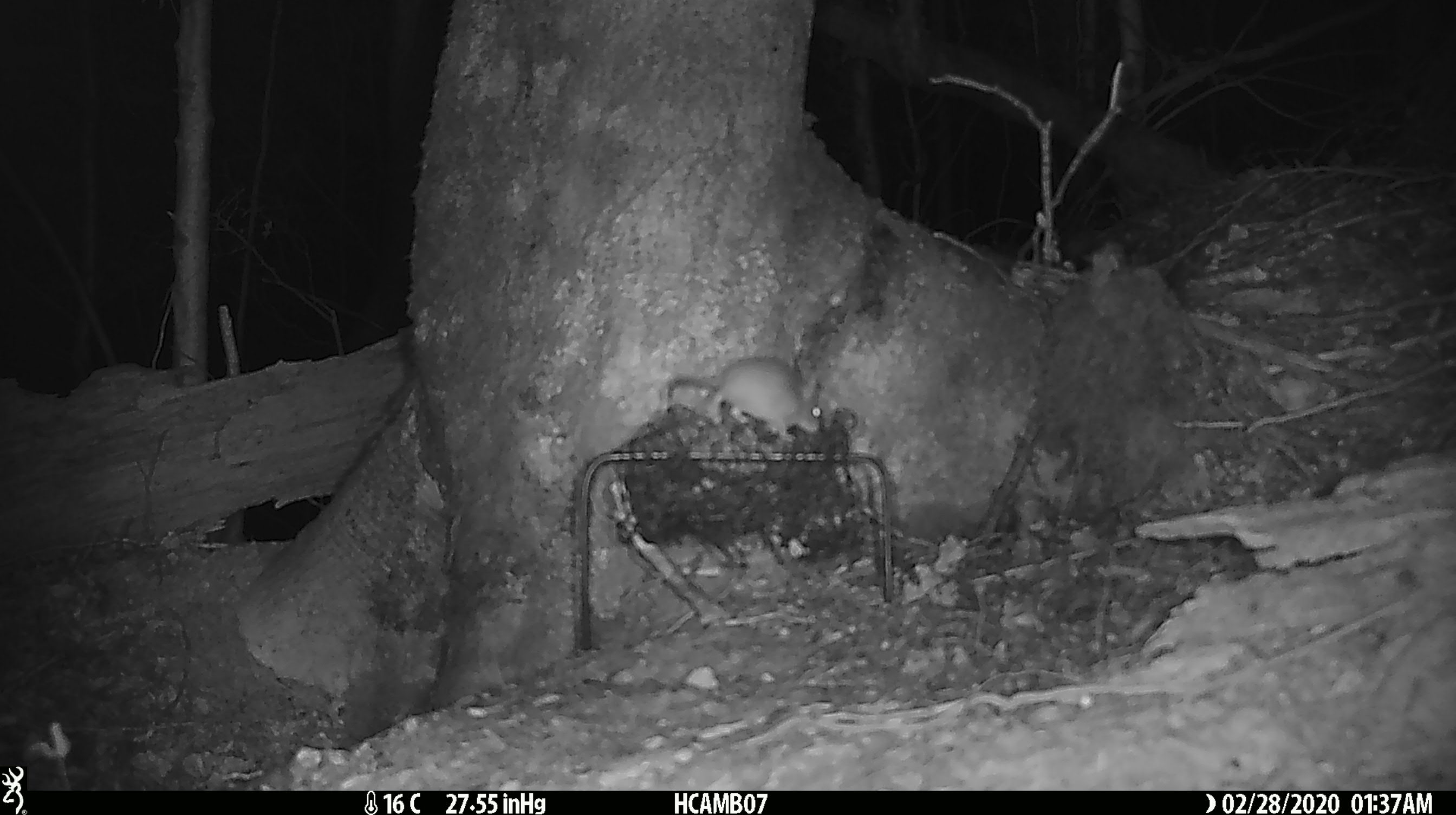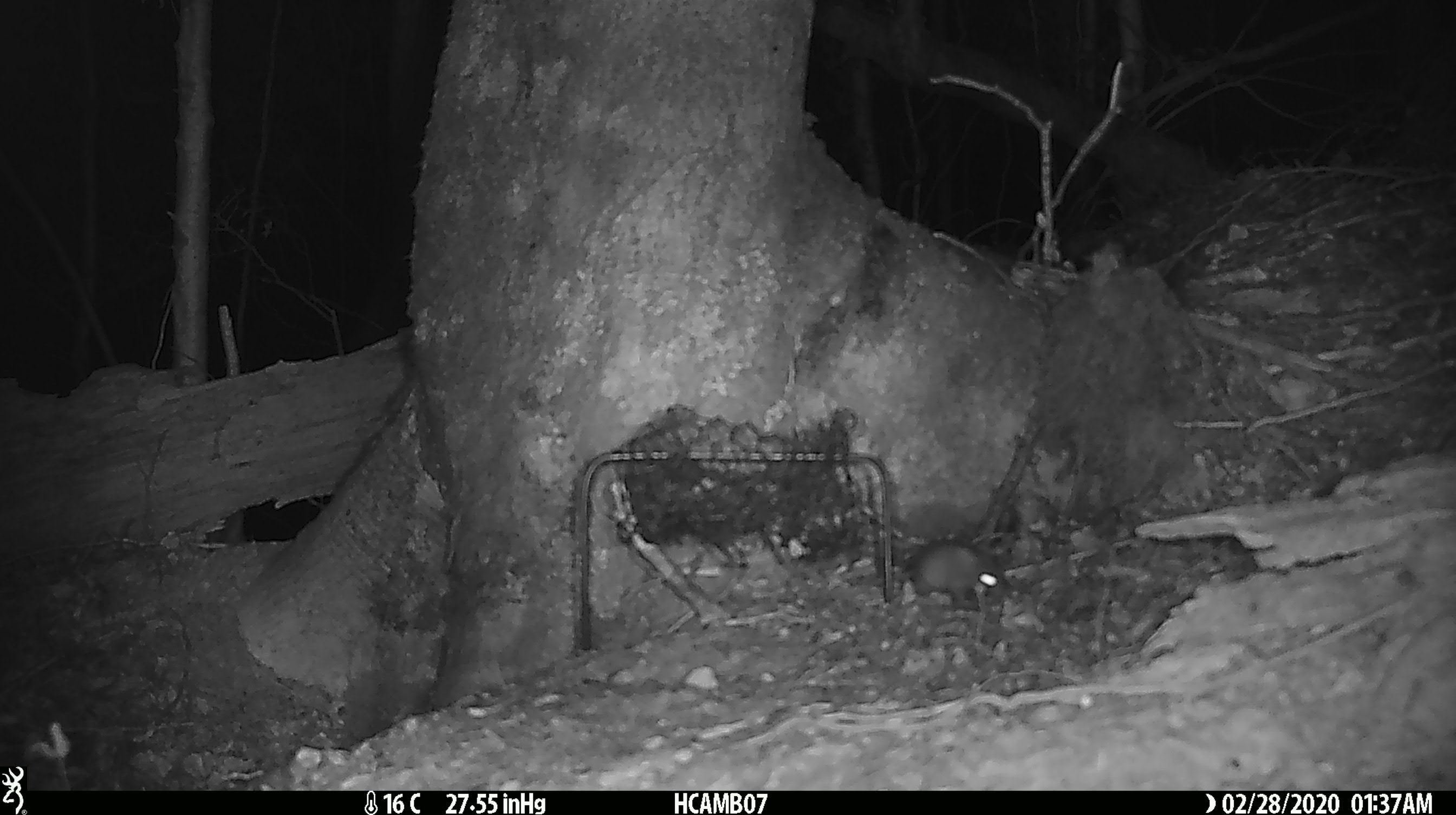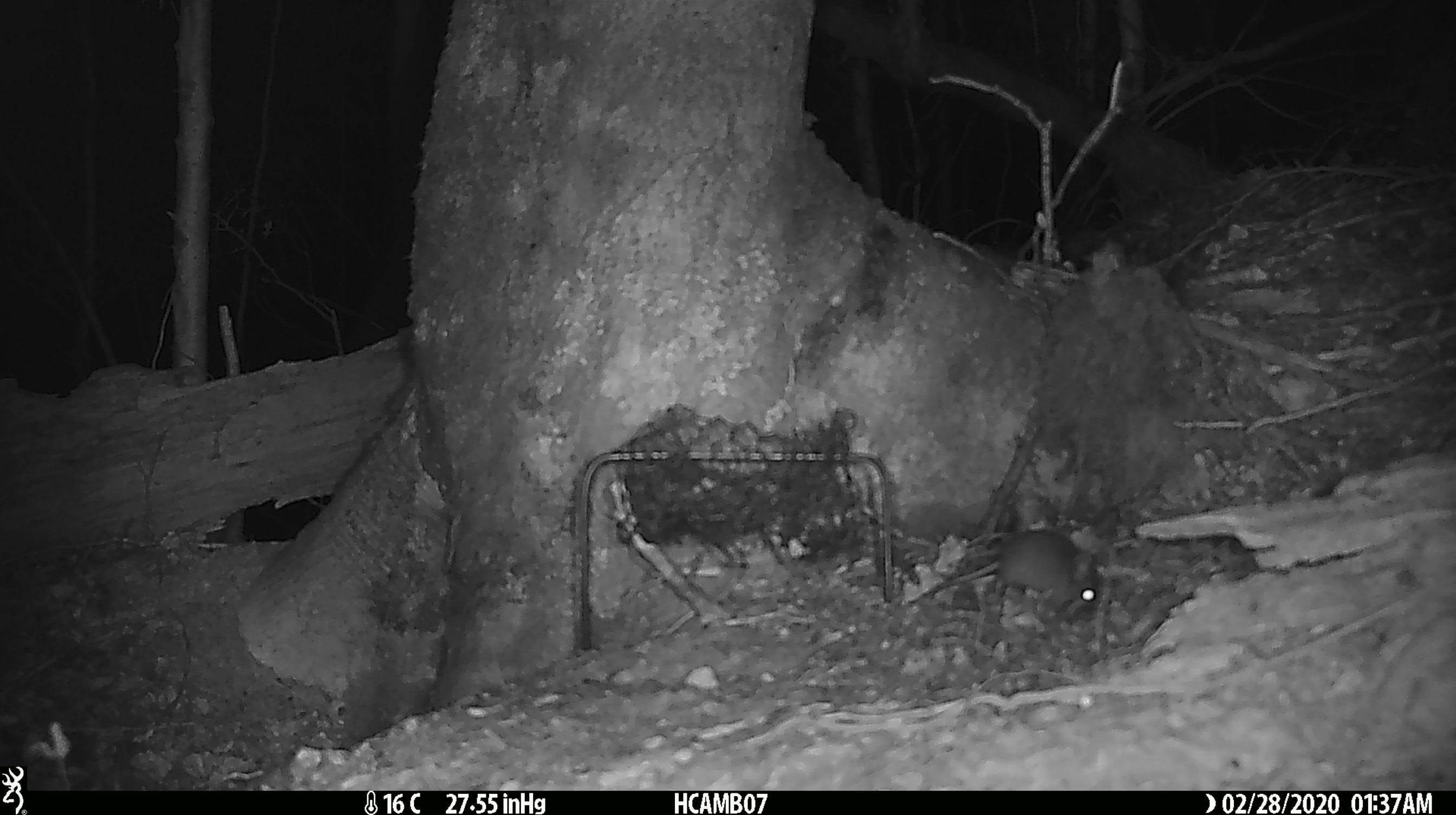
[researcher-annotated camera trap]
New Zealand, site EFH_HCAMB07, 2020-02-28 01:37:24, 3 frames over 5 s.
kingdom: Animalia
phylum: Chordata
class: Mammalia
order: Rodentia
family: Muridae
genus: Mus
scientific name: Mus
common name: mouse